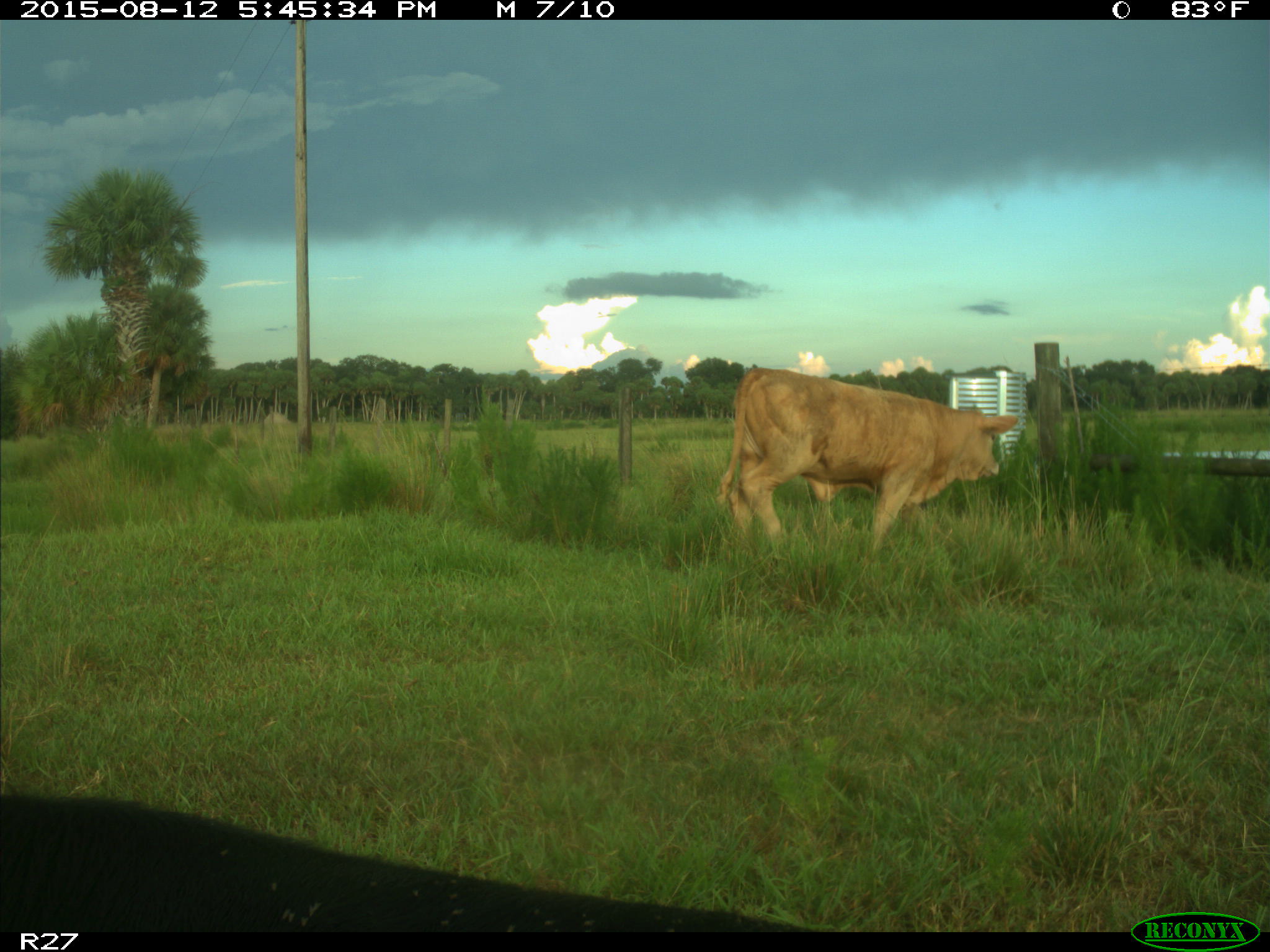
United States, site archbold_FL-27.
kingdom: Animalia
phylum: Chordata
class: Mammalia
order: Artiodactyla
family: Bovidae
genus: Bos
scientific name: Bos taurus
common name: domestic cow